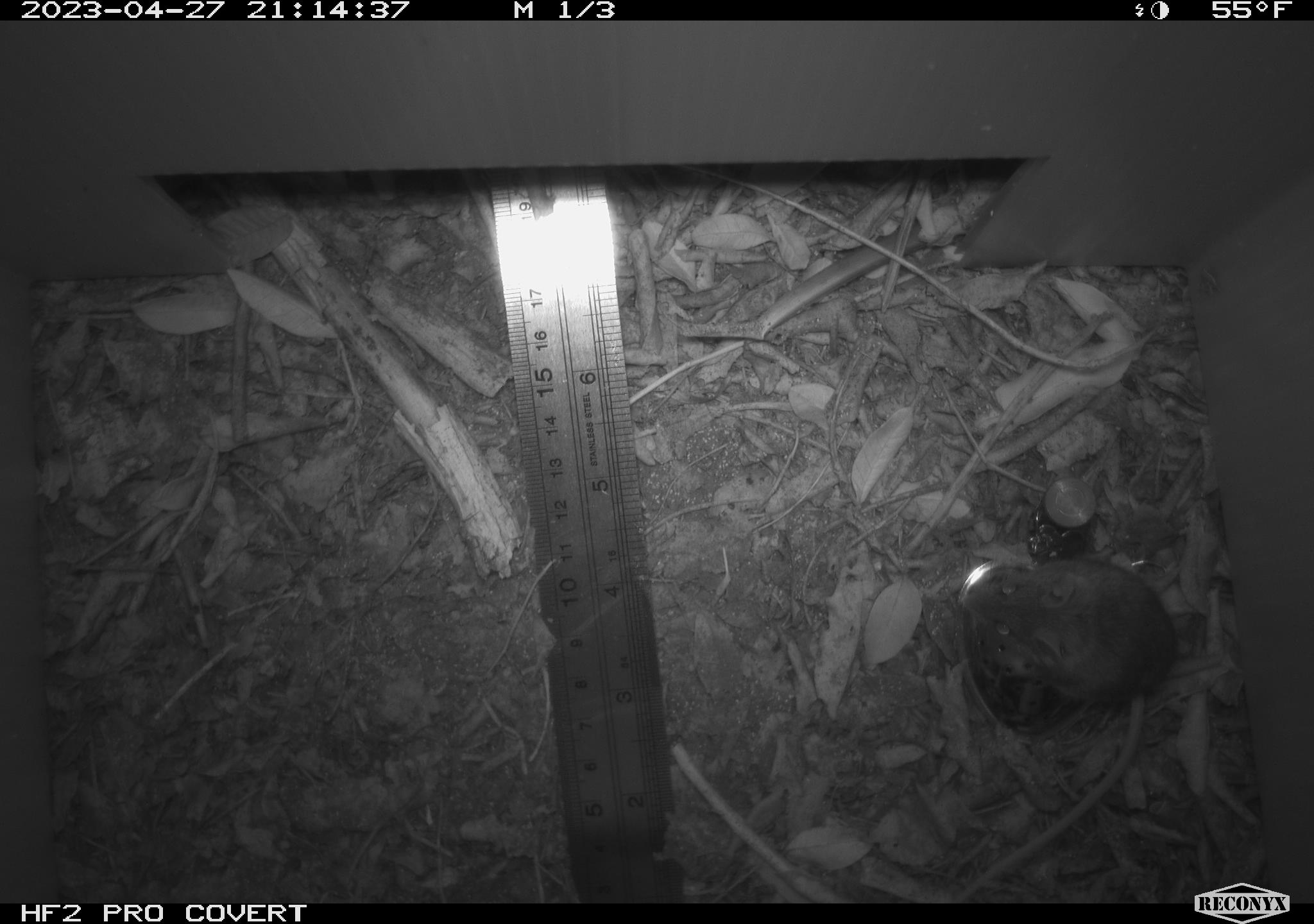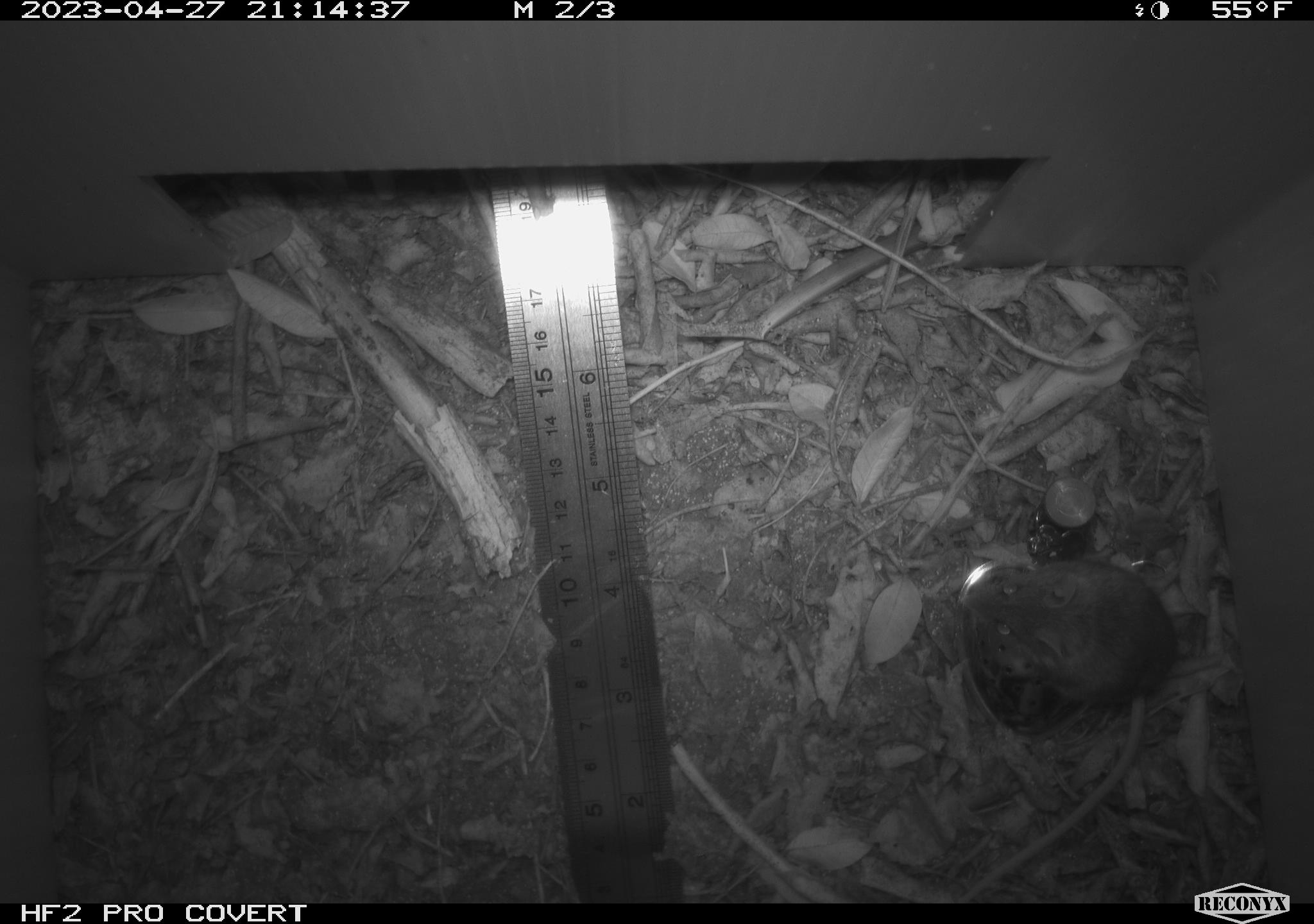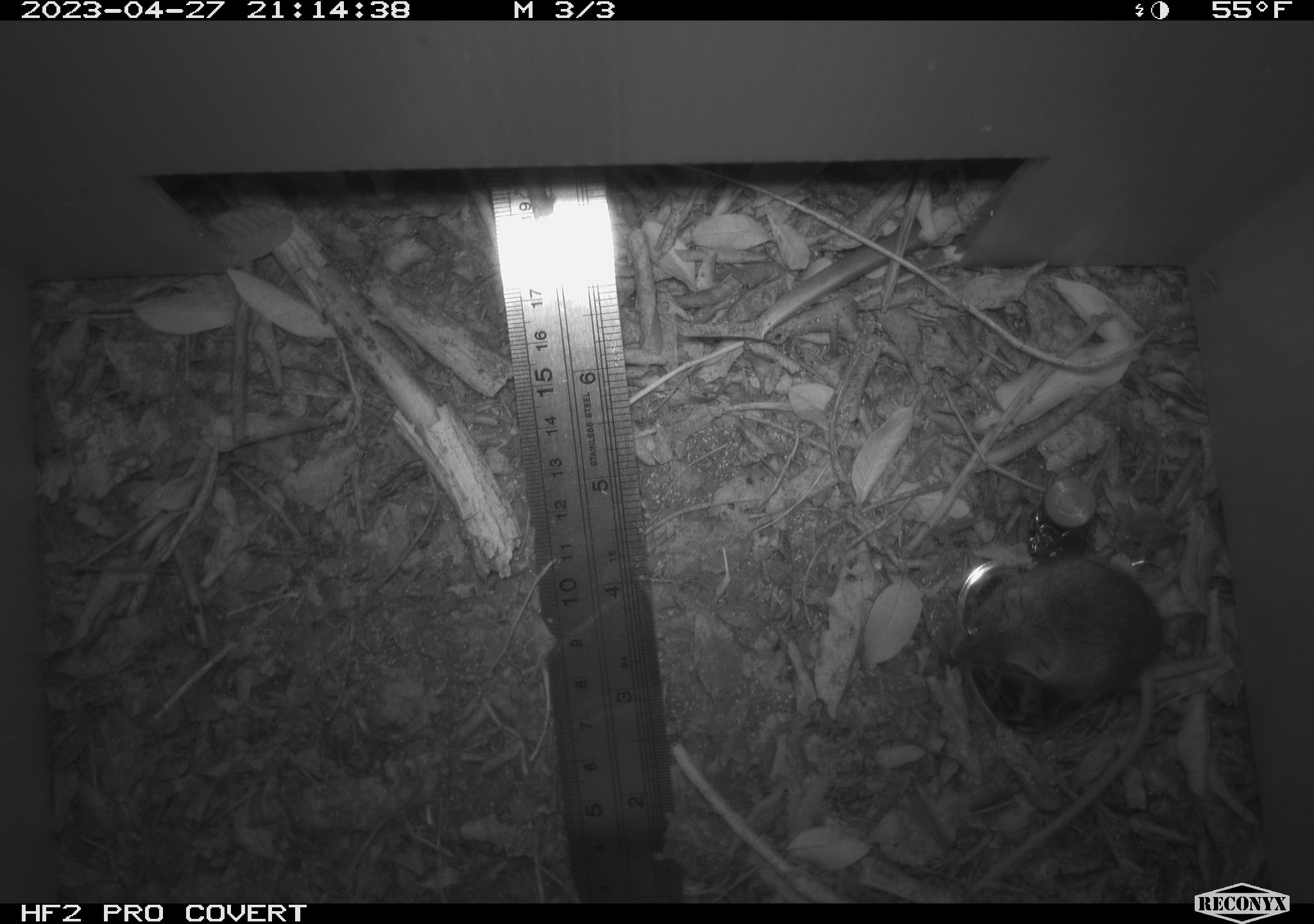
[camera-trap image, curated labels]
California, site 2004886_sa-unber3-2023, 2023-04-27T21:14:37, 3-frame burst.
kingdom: Animalia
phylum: Chordata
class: Mammalia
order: Rodentia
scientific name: Rodentia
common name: mouse species